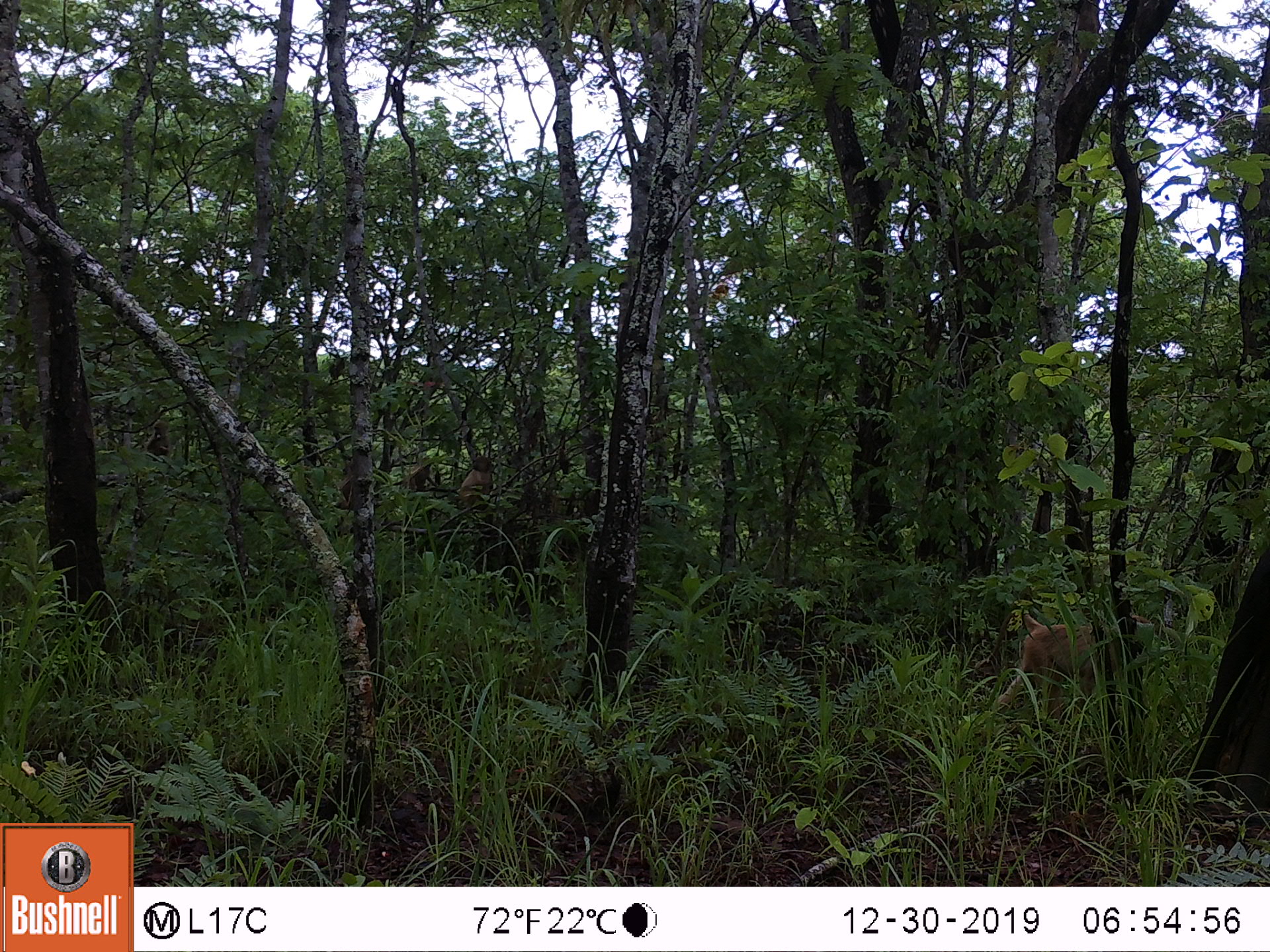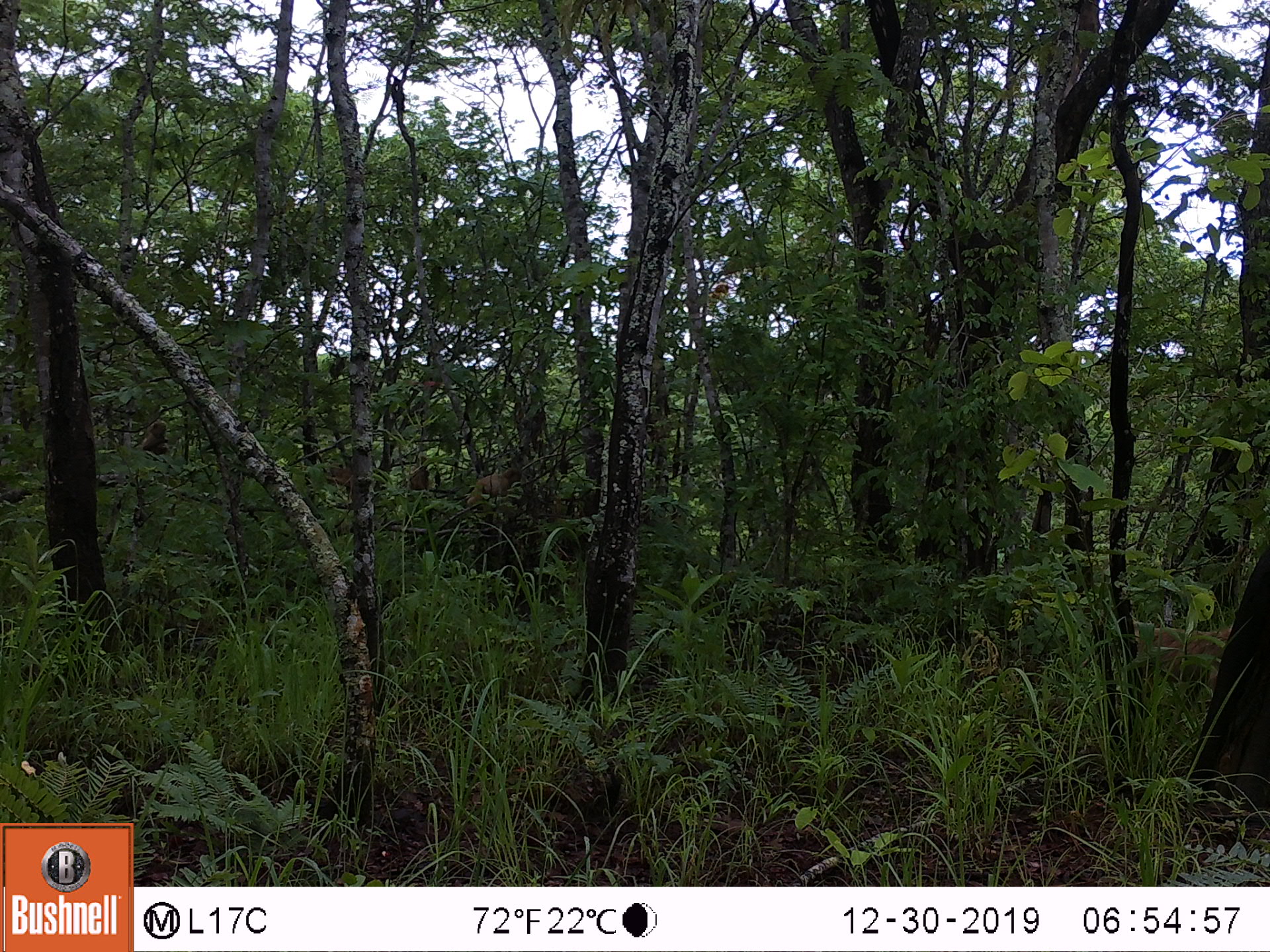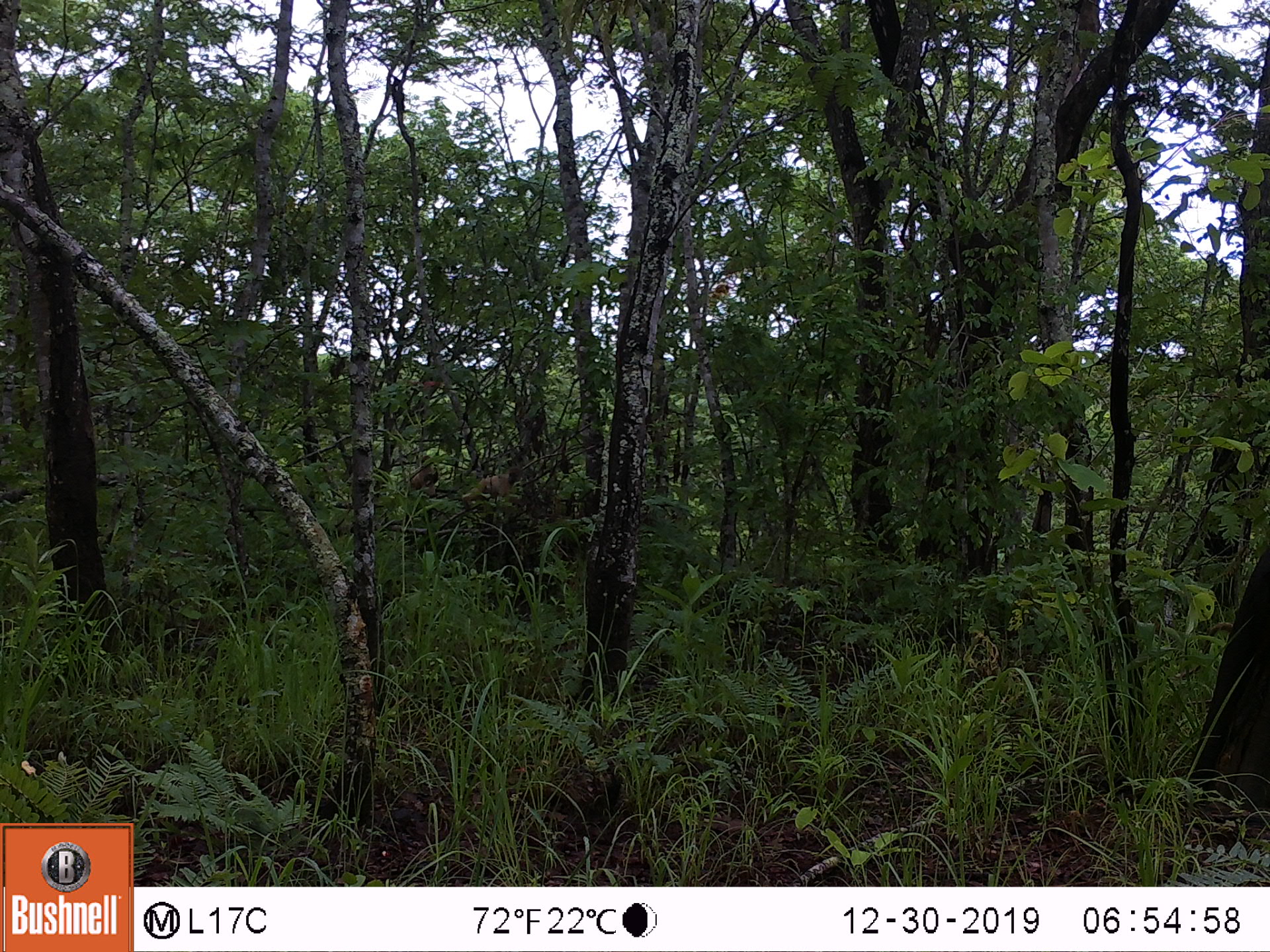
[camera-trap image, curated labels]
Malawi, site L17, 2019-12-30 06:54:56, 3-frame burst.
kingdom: Animalia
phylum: Chordata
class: Mammalia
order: Primates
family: Cercopithecidae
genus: Papio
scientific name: Papio cynocephalus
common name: yellow baboon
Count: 1.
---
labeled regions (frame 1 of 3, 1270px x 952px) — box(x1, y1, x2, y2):
yellow baboon: box(983, 602, 1158, 744)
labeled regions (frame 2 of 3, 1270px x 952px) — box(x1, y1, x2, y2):
yellow baboon: box(1129, 615, 1228, 689); box(464, 468, 526, 509); box(406, 464, 442, 499); box(317, 460, 353, 493)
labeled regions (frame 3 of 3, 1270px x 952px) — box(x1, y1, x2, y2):
yellow baboon: box(460, 468, 523, 511); box(403, 456, 443, 505)